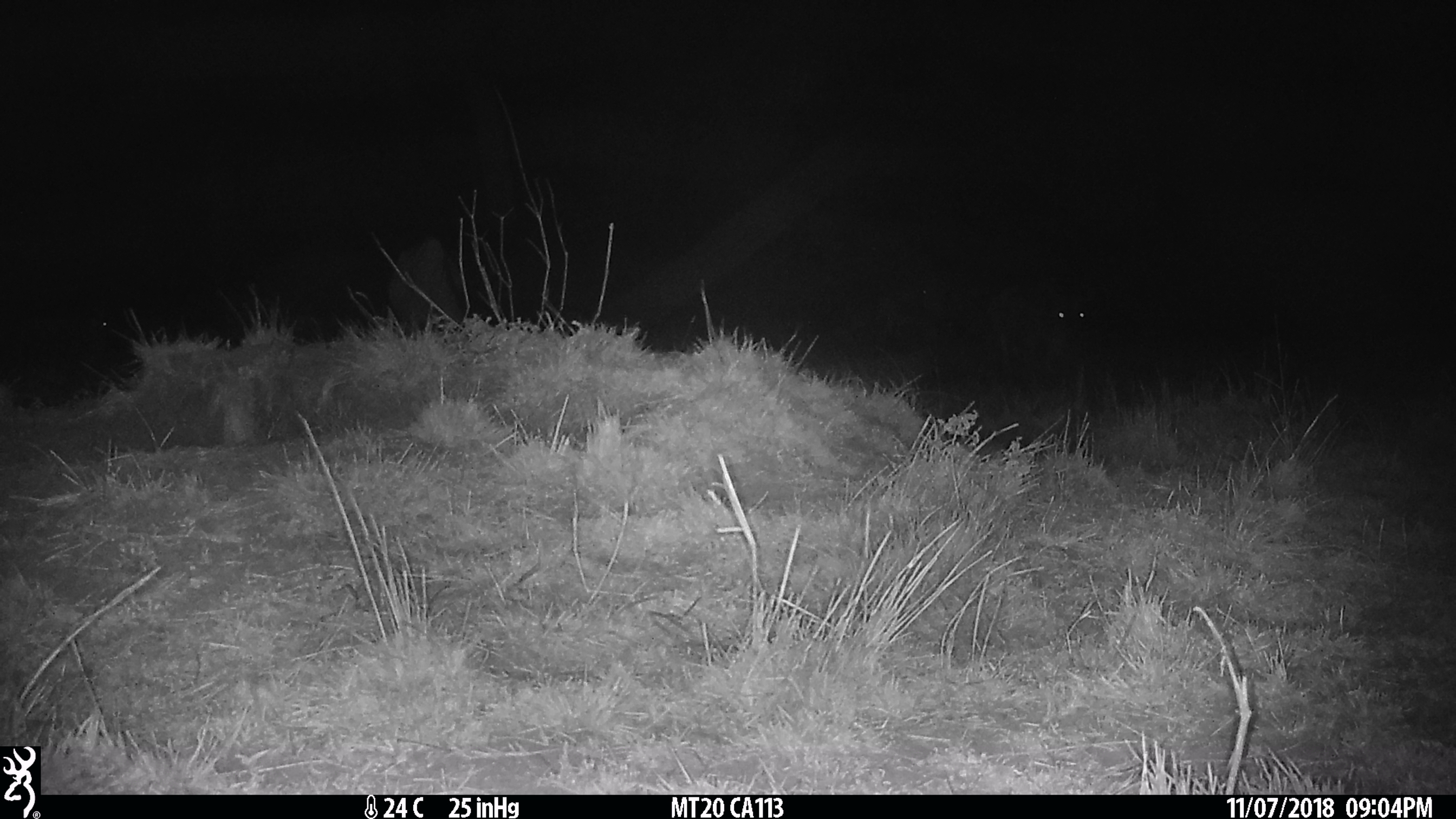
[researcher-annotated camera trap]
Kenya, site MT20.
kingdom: Animalia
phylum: Chordata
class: Mammalia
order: Artiodactyla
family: Bovidae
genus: Connochaetes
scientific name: Connochaetes taurinus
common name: blue wildebeest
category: wildebeest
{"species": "wildebeest (blue wildebeest) (Connochaetes taurinus)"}